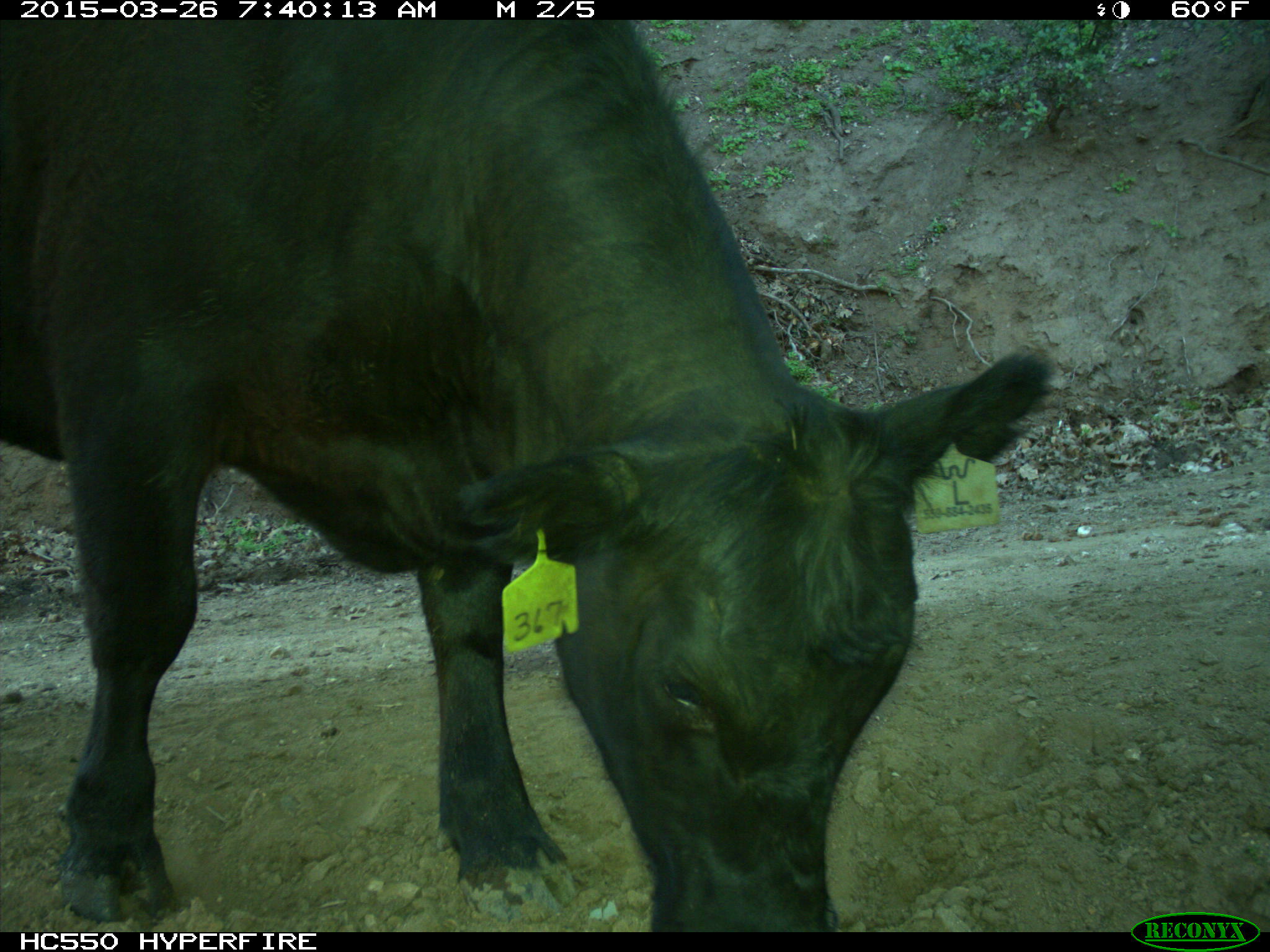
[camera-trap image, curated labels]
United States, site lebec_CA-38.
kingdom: Animalia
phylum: Chordata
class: Mammalia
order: Artiodactyla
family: Bovidae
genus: Bos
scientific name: Bos taurus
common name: domestic cow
Bos taurus (domestic cow).